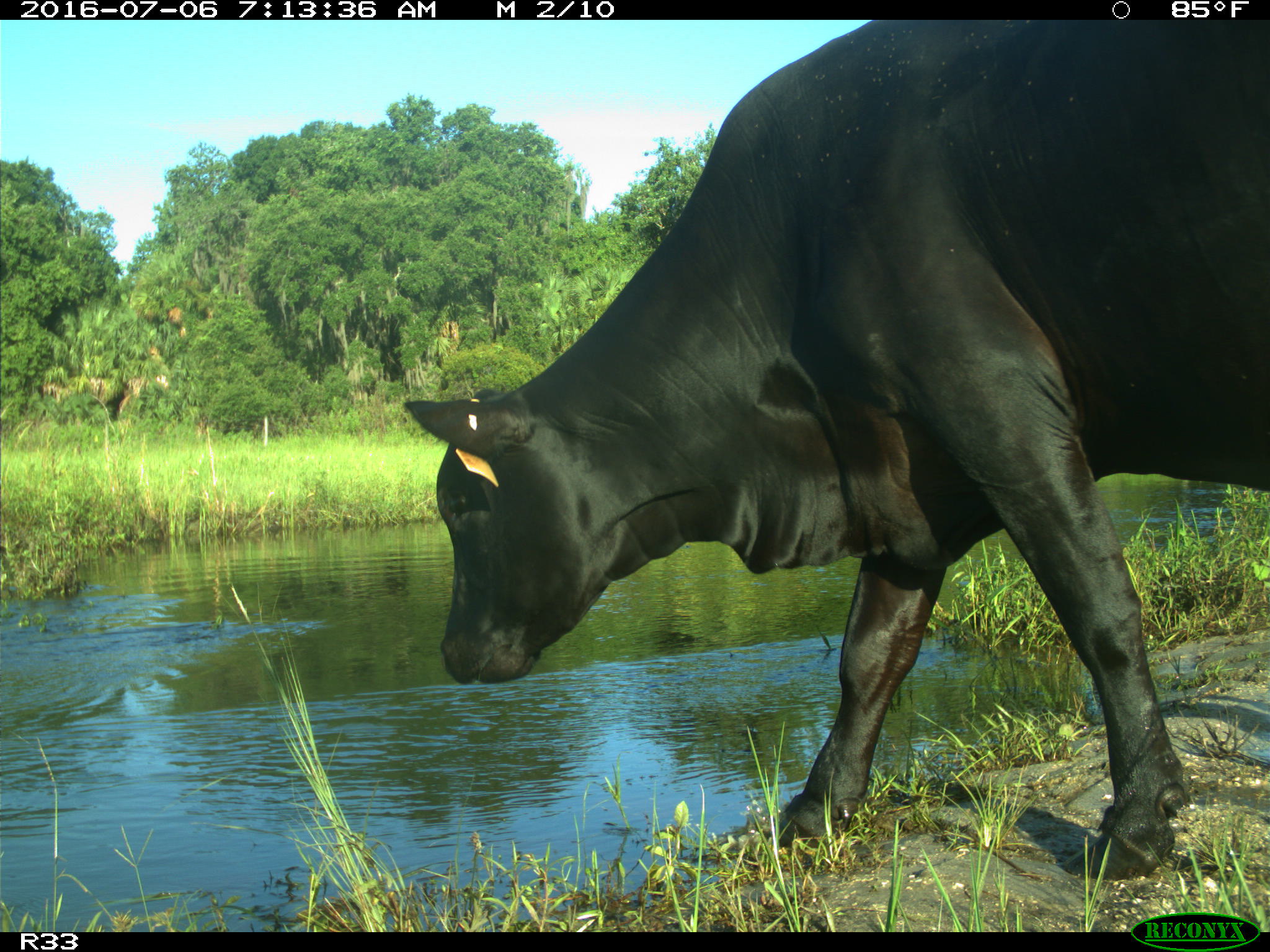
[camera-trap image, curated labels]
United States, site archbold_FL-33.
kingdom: Animalia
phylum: Chordata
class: Mammalia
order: Artiodactyla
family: Bovidae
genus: Bos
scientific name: Bos taurus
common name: domestic cow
Bos taurus (domestic cow).